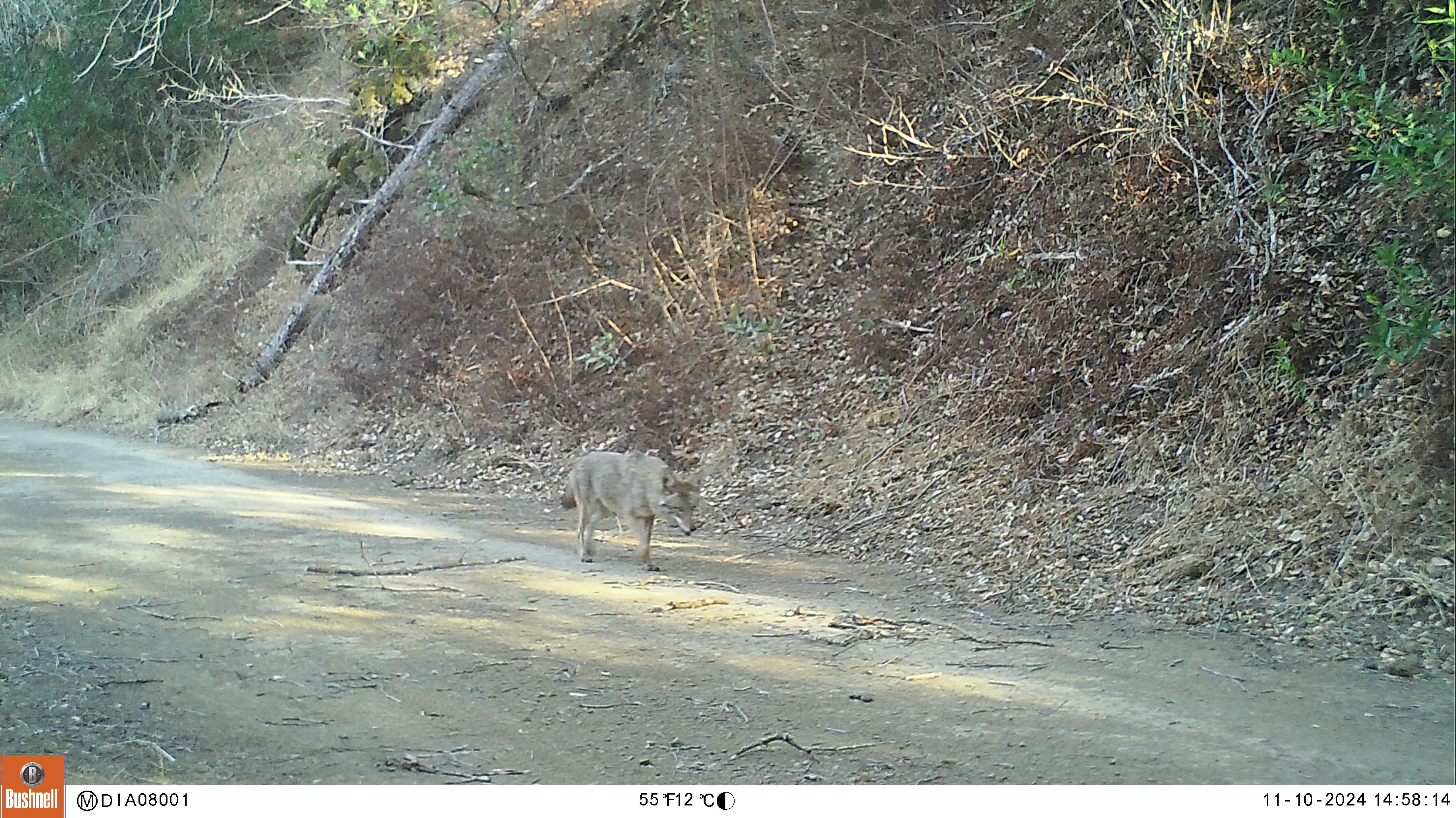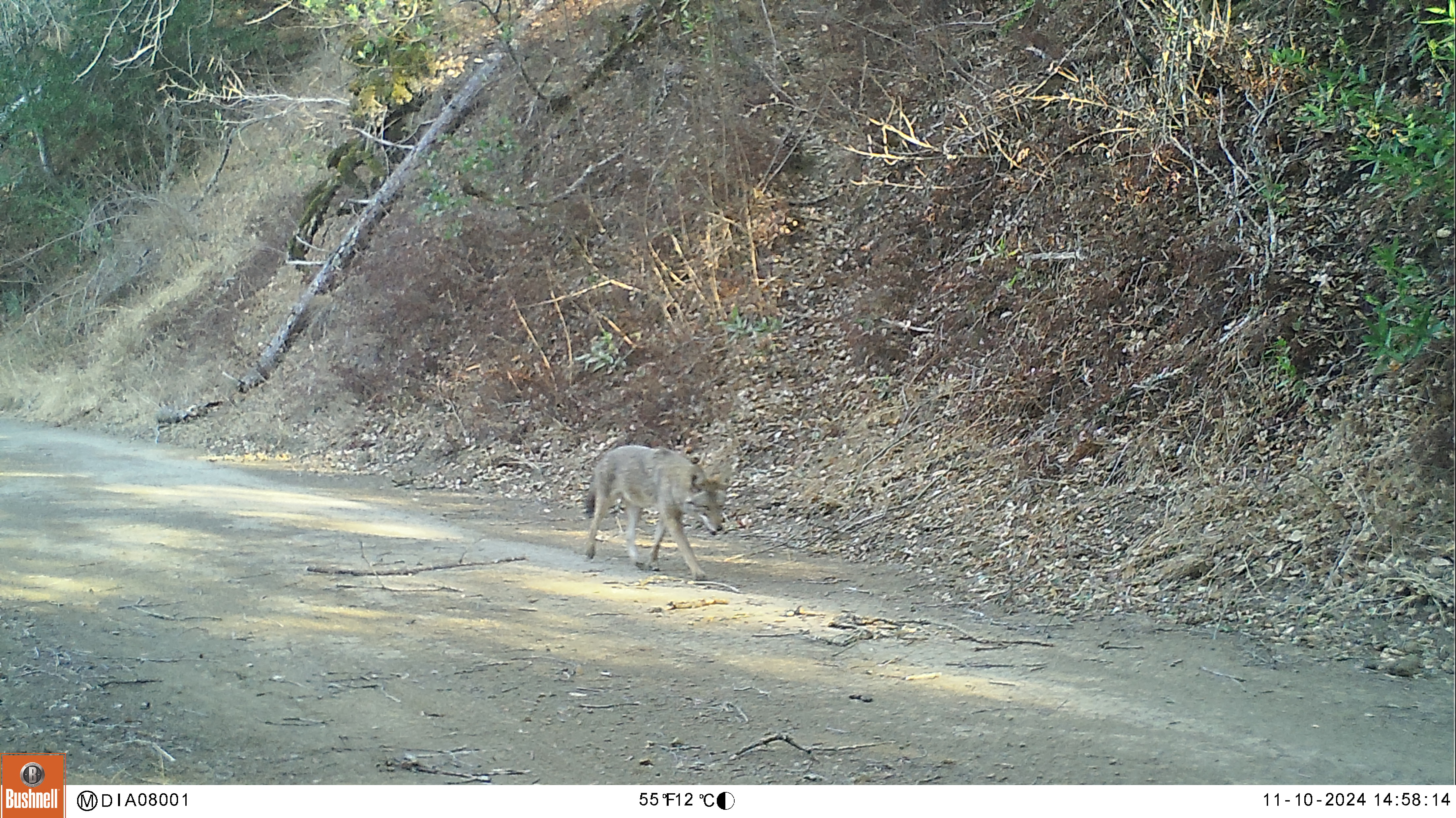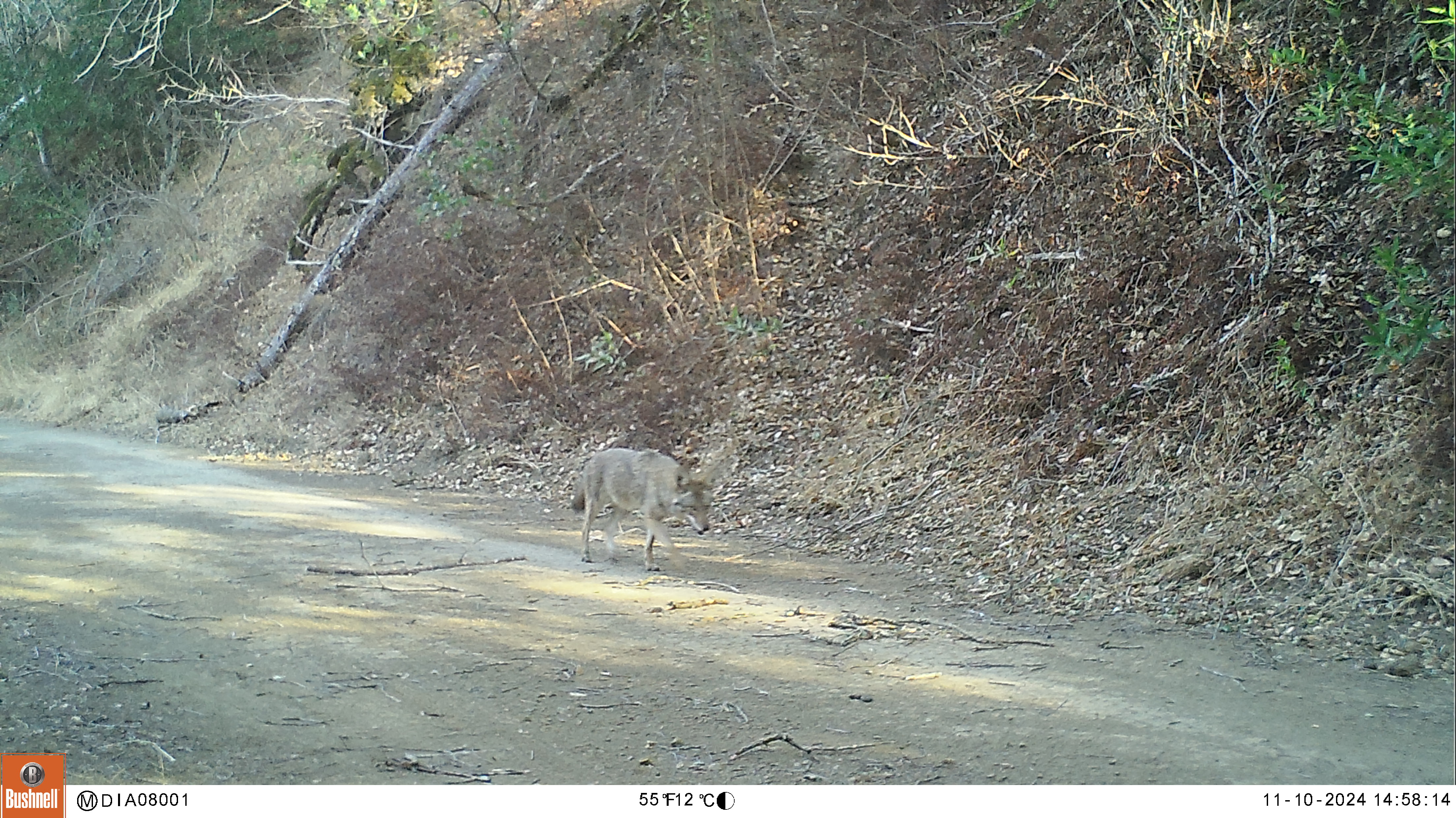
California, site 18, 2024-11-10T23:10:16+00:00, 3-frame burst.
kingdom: Animalia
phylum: Chordata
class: Mammalia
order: Carnivora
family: Canidae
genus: Canis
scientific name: Canis latrans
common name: coyote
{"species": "coyote (Canis latrans)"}